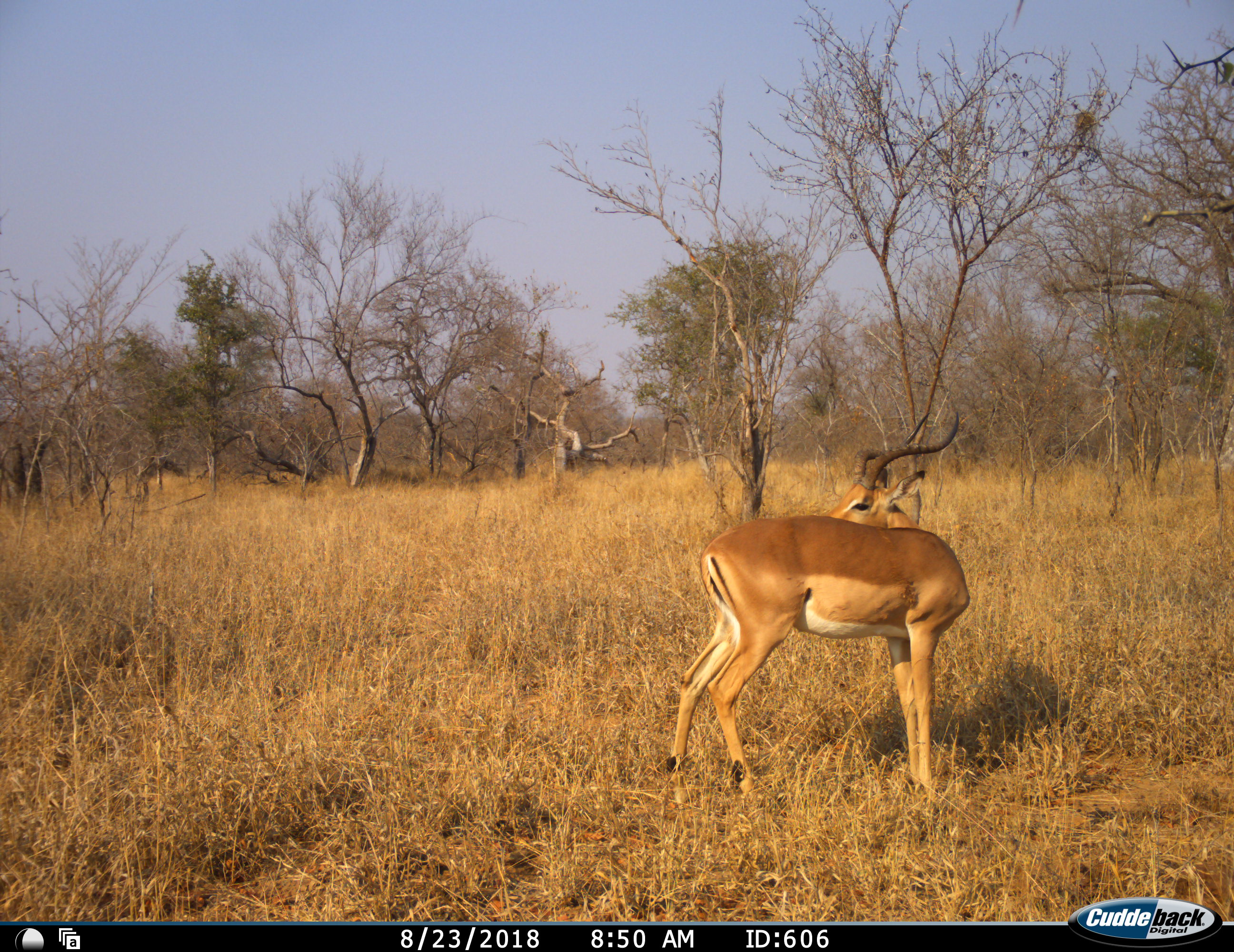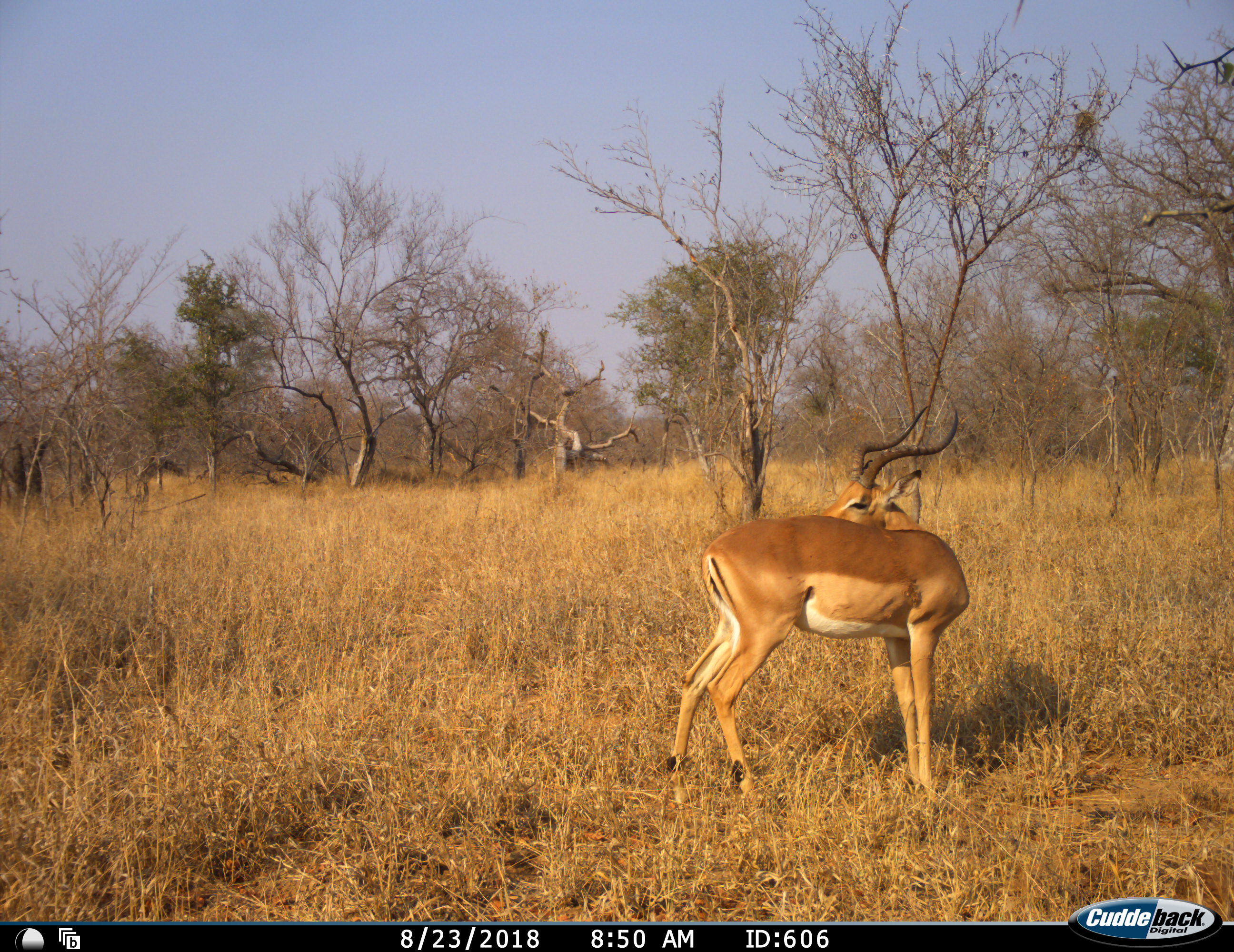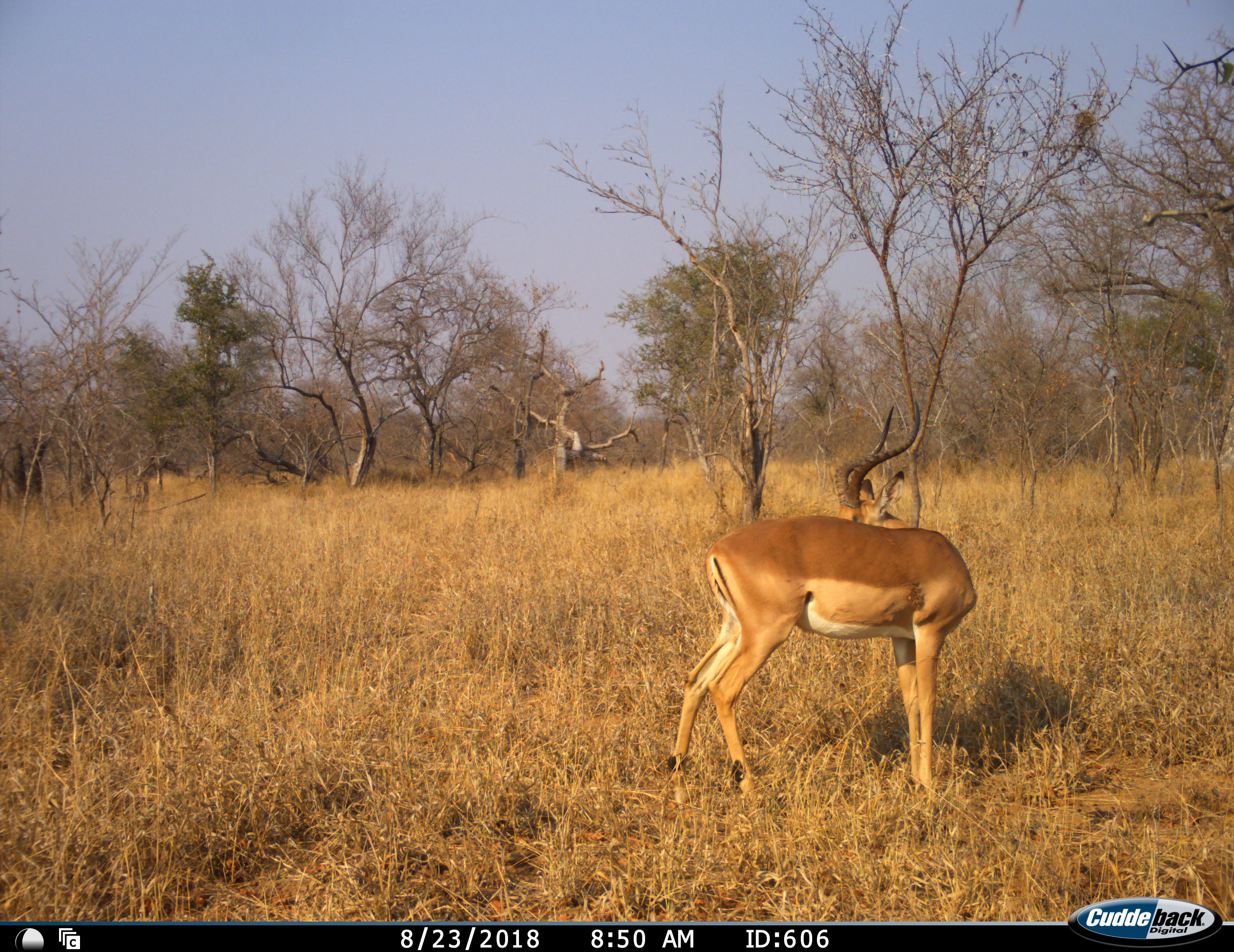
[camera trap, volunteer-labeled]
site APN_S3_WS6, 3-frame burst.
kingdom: Animalia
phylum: Chordata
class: Mammalia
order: Artiodactyla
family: Bovidae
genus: Aepyceros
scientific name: Aepyceros melampus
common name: impala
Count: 1.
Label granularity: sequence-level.